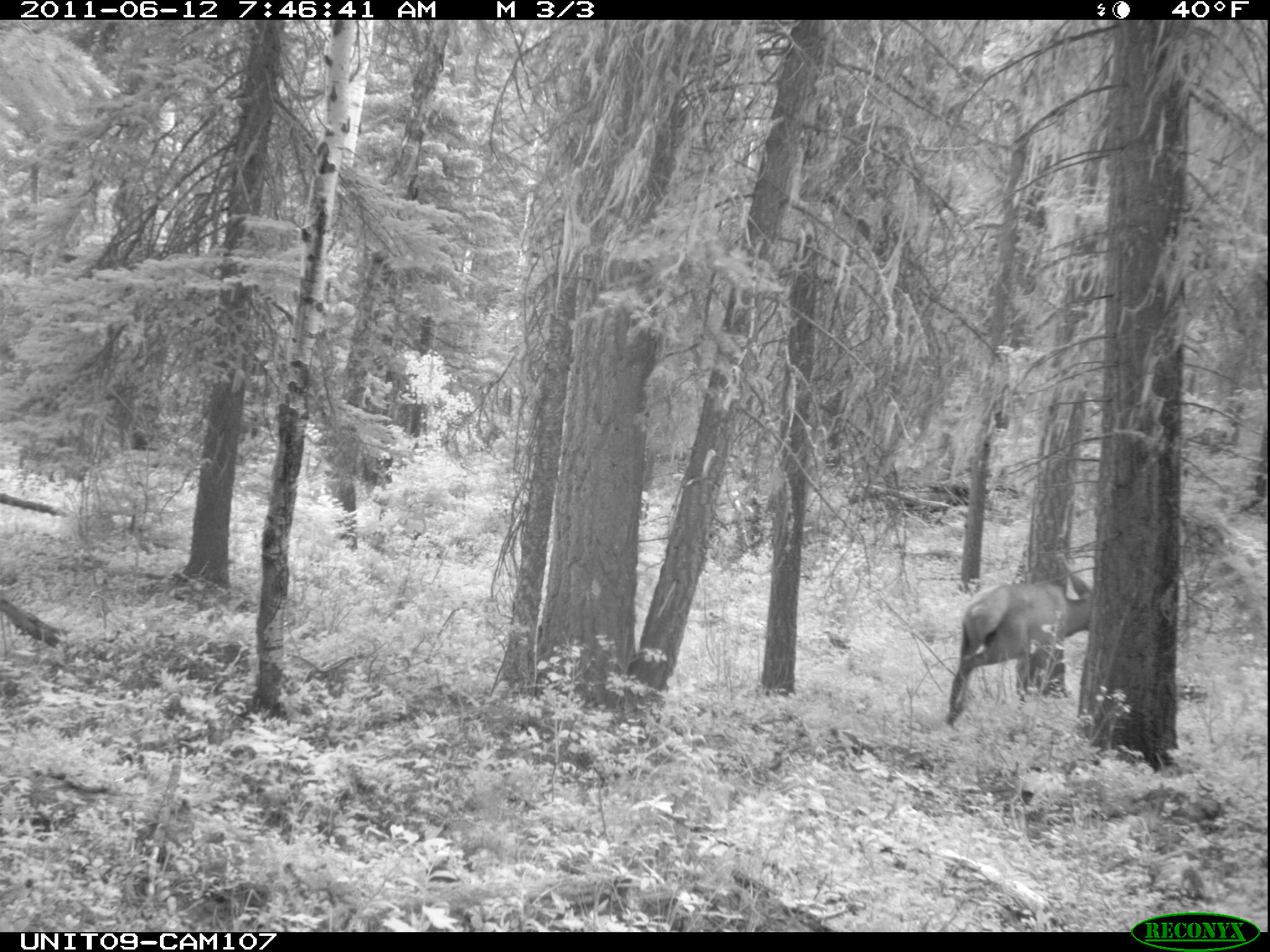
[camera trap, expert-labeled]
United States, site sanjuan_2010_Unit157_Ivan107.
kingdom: Animalia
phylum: Chordata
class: Mammalia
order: Artiodactyla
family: Cervidae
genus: Cervus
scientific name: Cervus elaphus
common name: red deer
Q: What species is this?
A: Cervus elaphus (red deer).